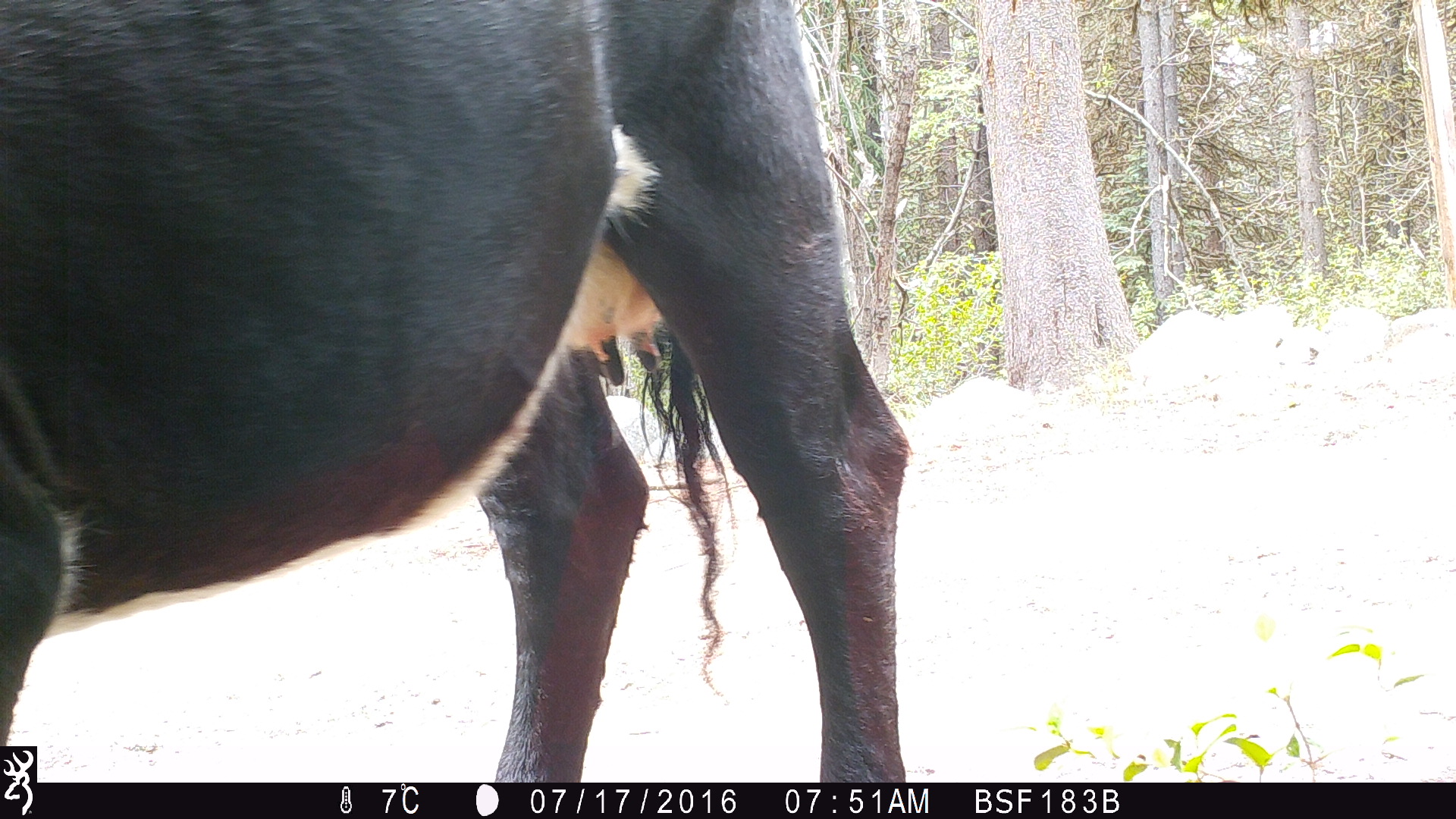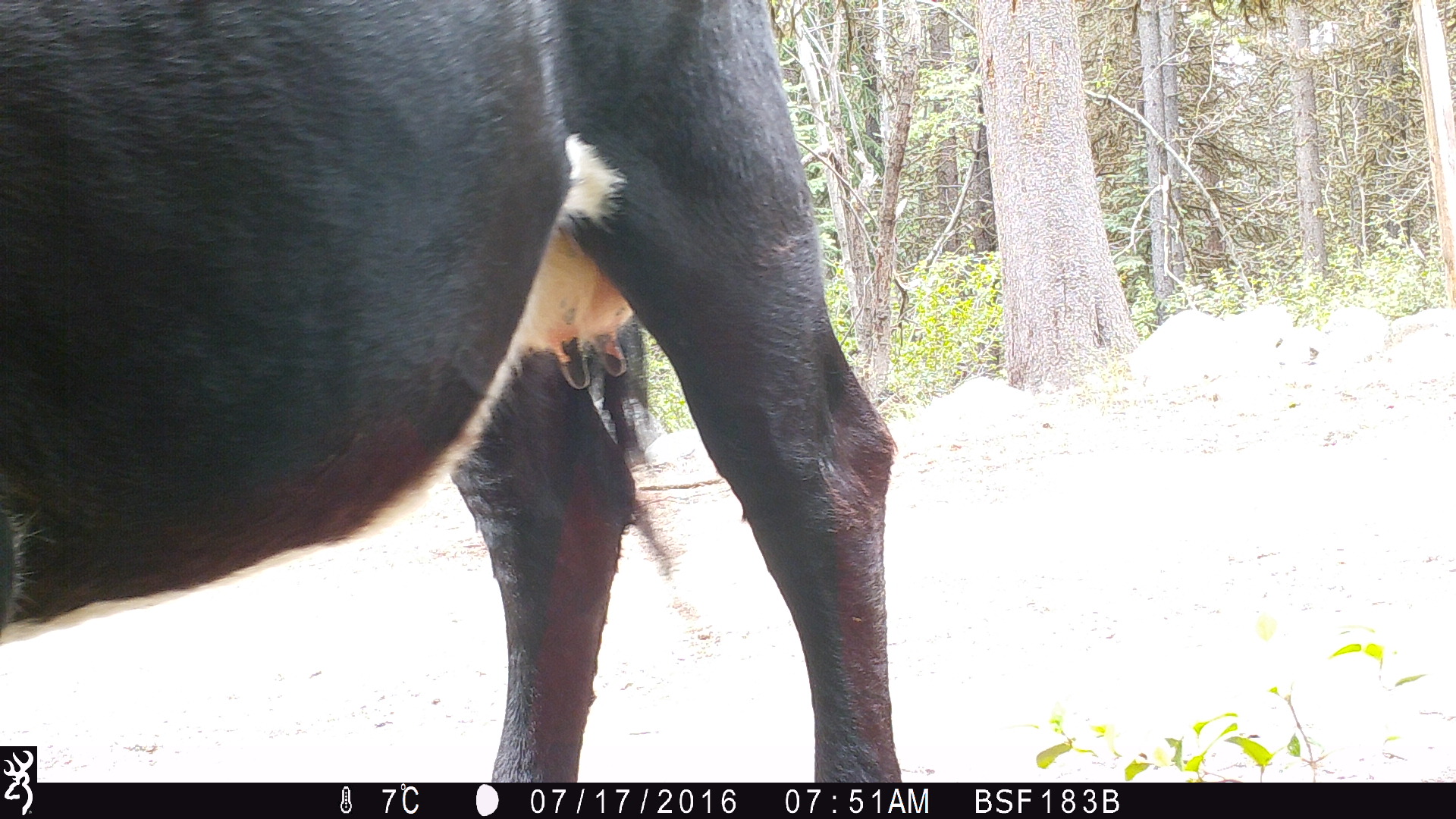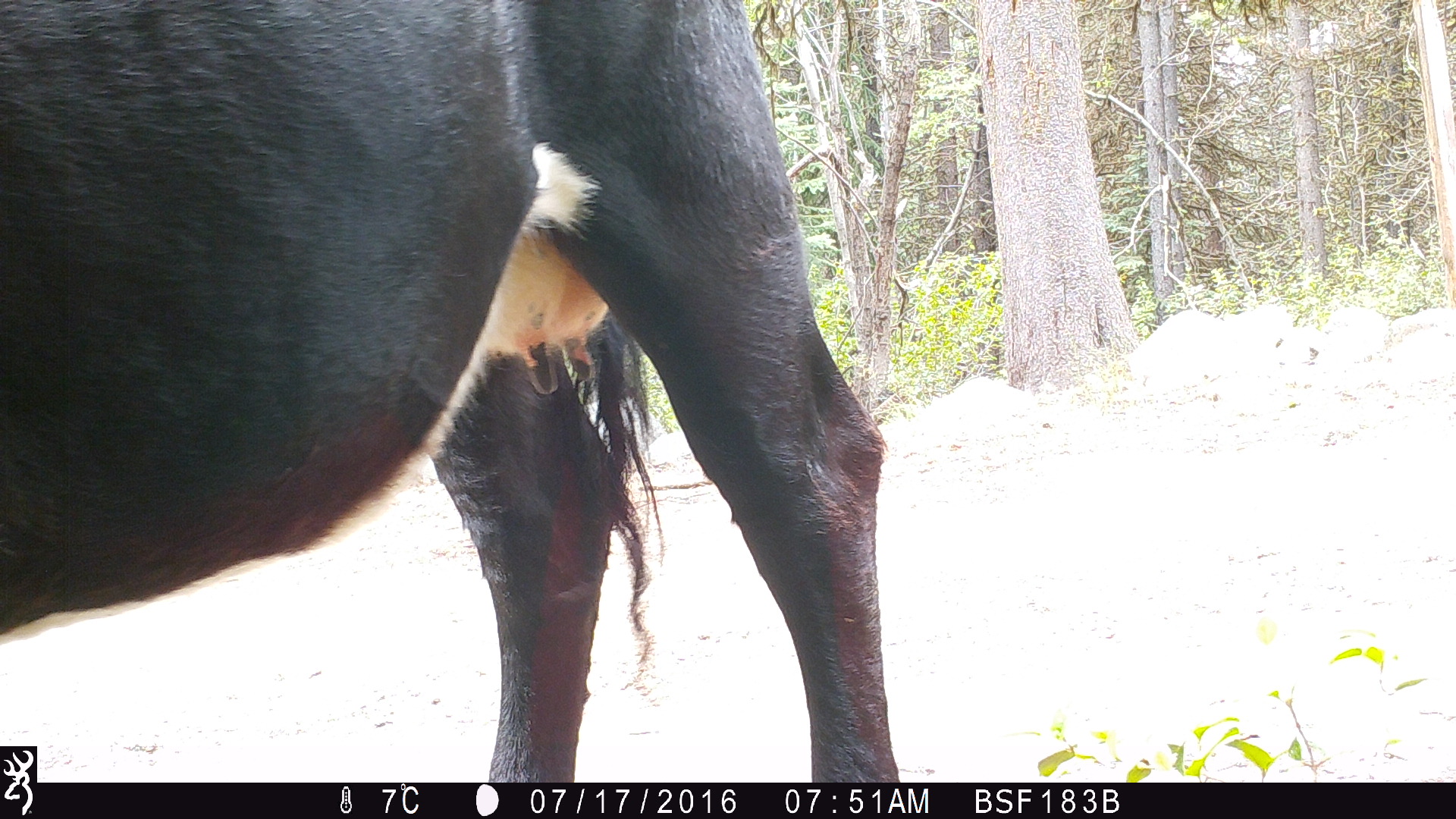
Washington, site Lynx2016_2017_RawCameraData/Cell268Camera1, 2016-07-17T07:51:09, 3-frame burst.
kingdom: Animalia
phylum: Chordata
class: Mammalia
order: Artiodactyla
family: Bovidae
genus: Bos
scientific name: Bos taurus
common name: domestic cattle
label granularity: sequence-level